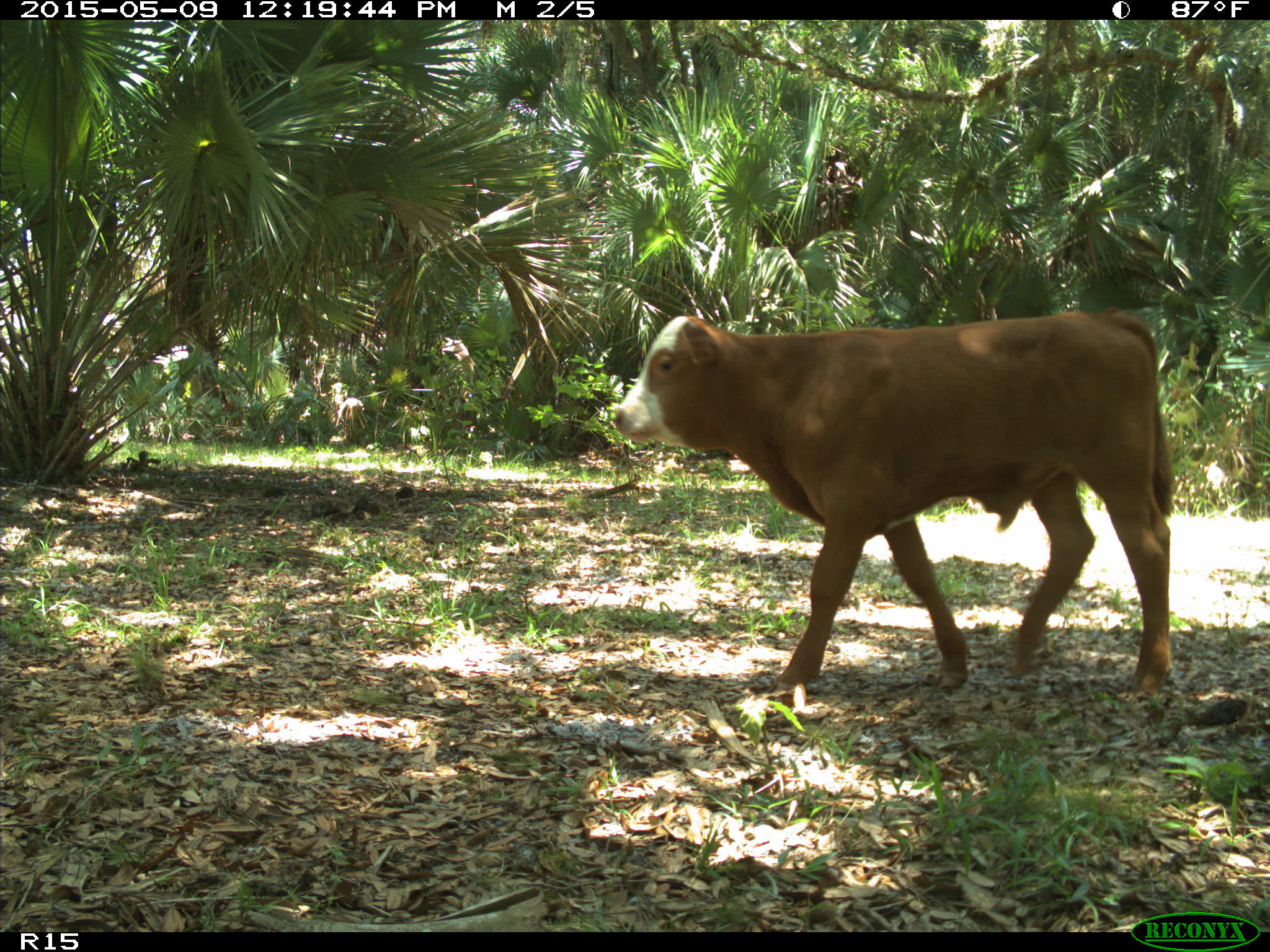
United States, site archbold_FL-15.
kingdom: Animalia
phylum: Chordata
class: Mammalia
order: Artiodactyla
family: Bovidae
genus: Bos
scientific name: Bos taurus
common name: domestic cow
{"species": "Bos taurus (domestic cow)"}